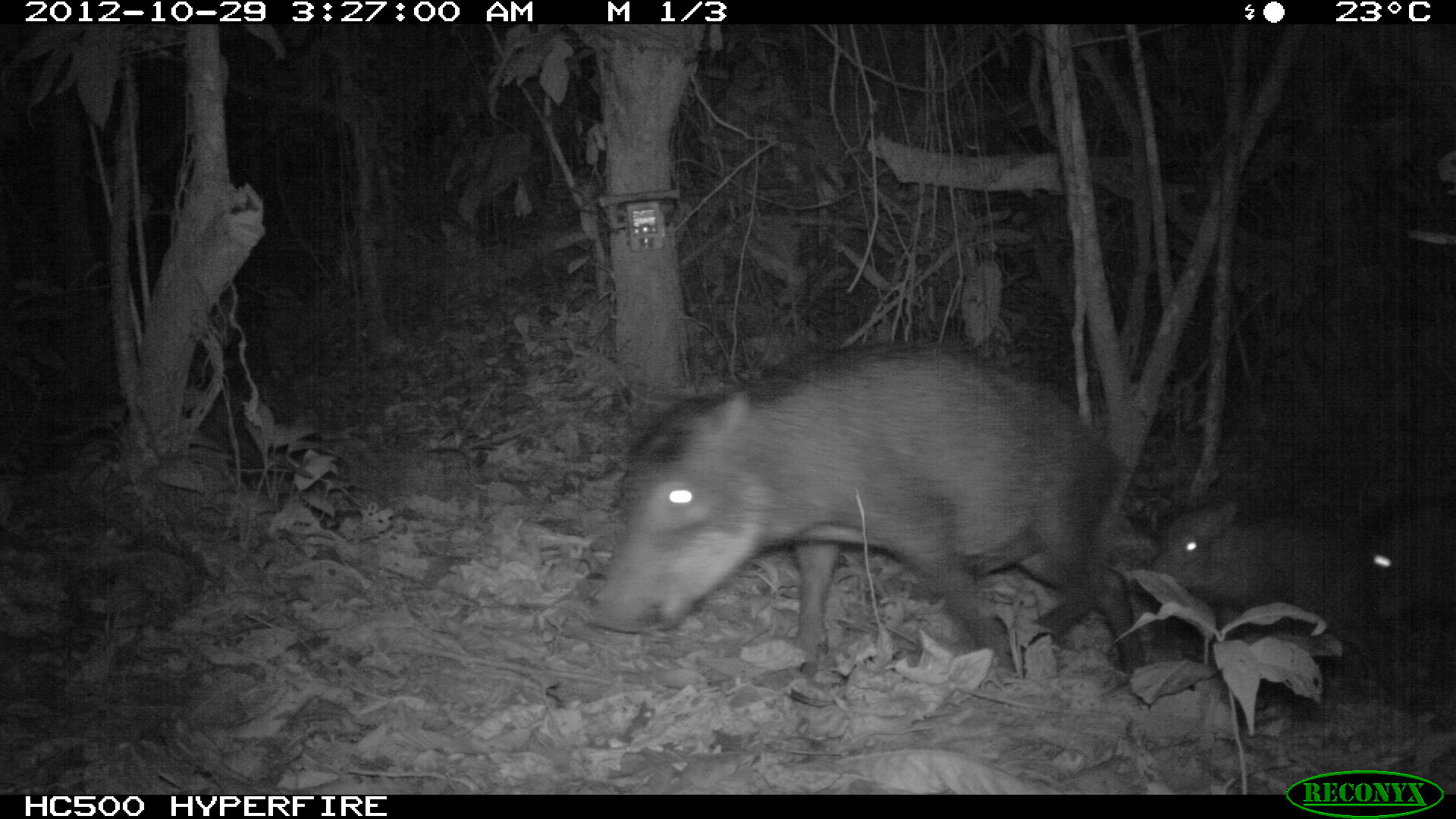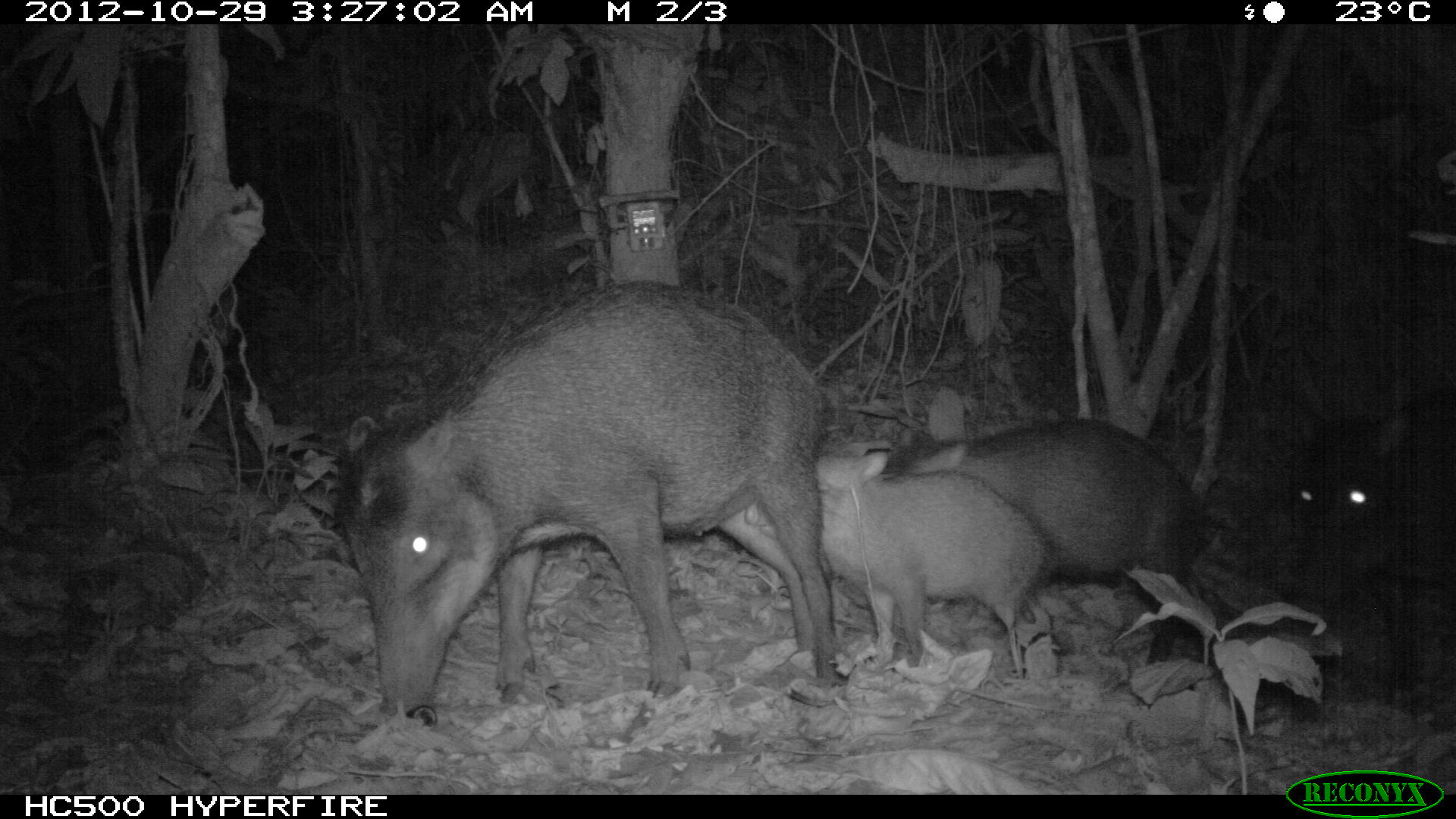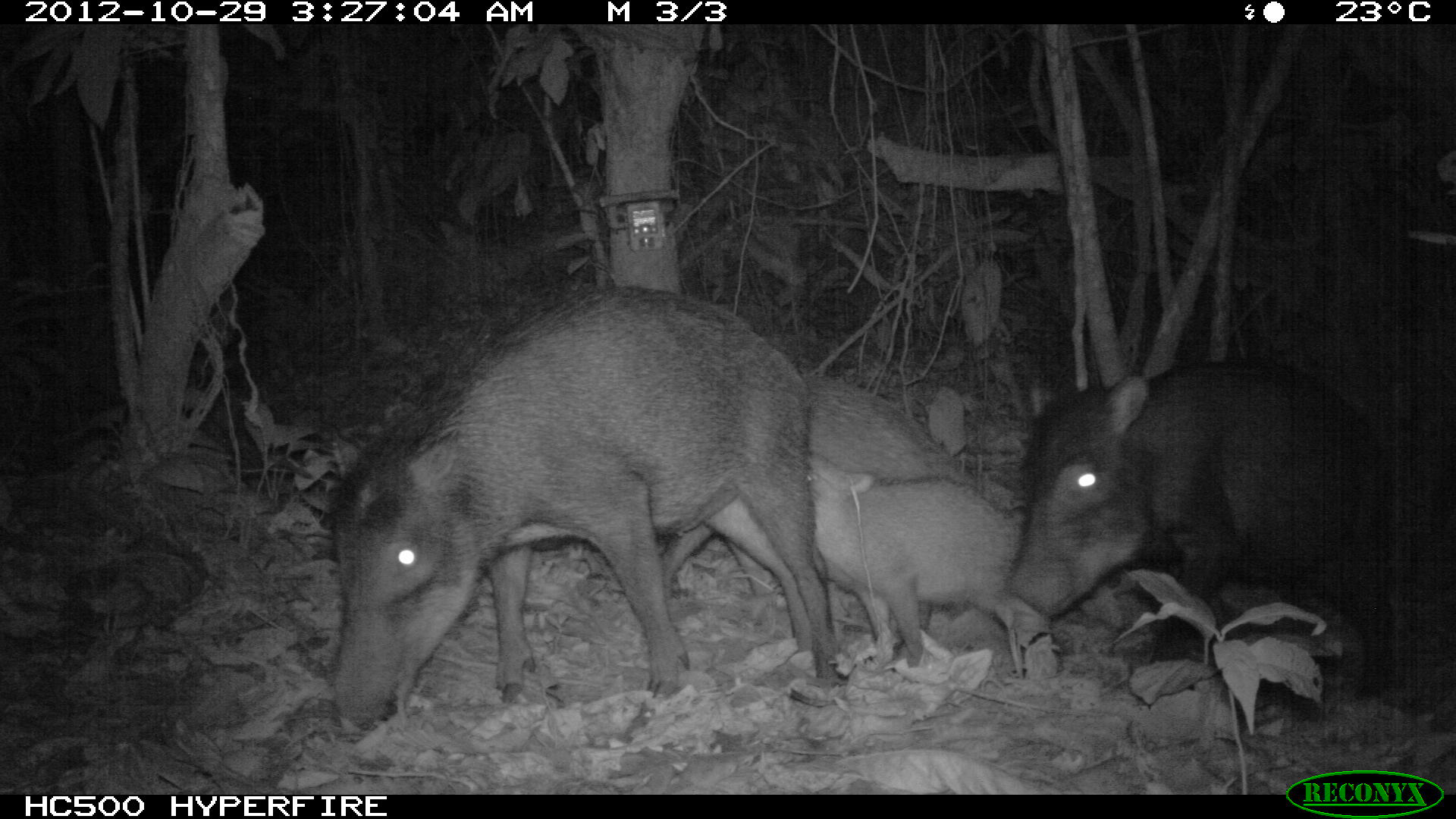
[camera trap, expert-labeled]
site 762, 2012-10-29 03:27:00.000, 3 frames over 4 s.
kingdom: Animalia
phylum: Chordata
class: Mammalia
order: Artiodactyla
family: Tayassuidae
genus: Tayassu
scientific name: Tayassu pecari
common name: white-lipped peccary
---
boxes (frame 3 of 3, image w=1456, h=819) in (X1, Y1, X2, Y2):
tayassu pecari: (323, 281, 835, 730); (1007, 354, 1401, 701); (655, 367, 975, 686); (801, 449, 1019, 668)